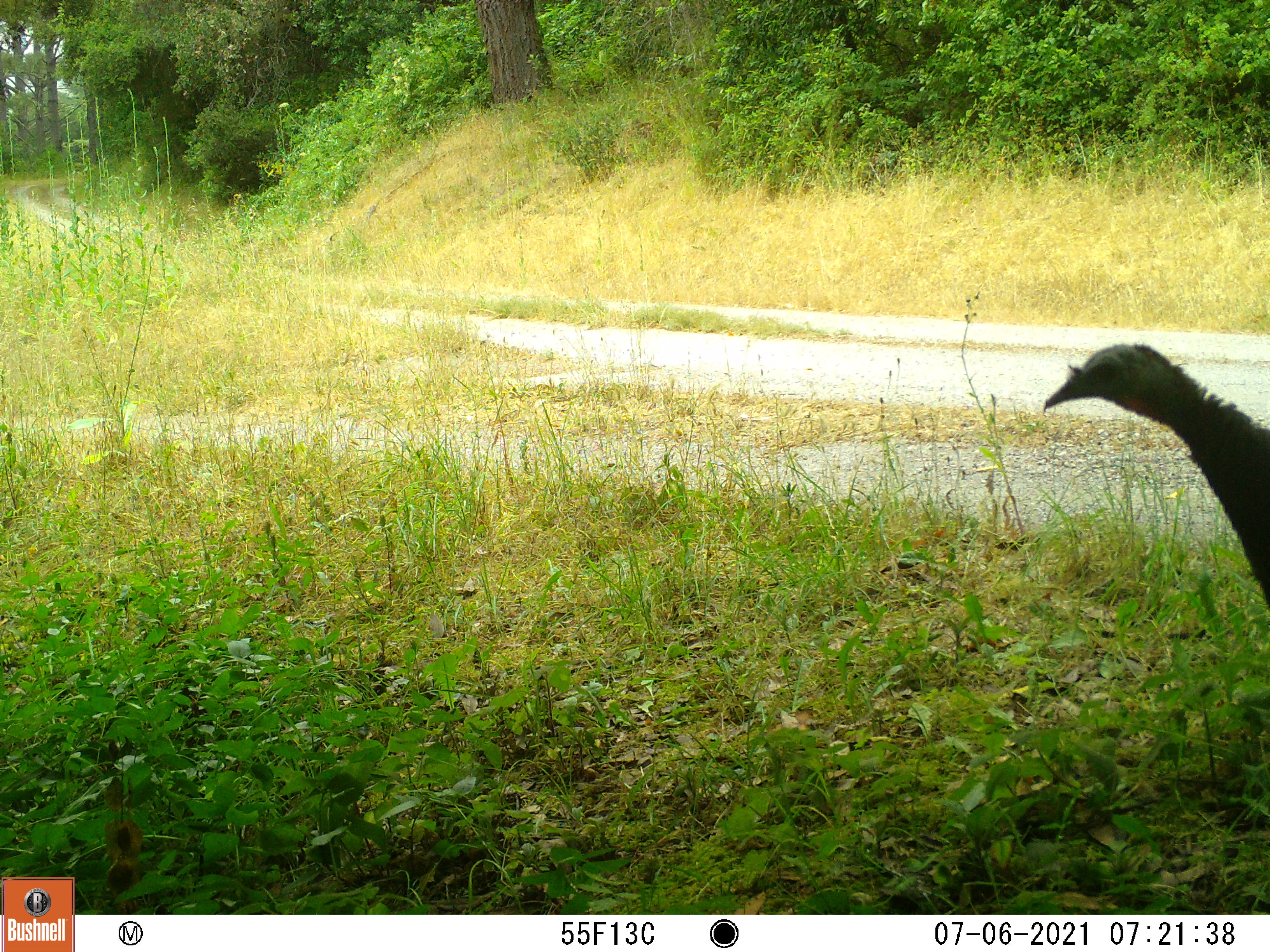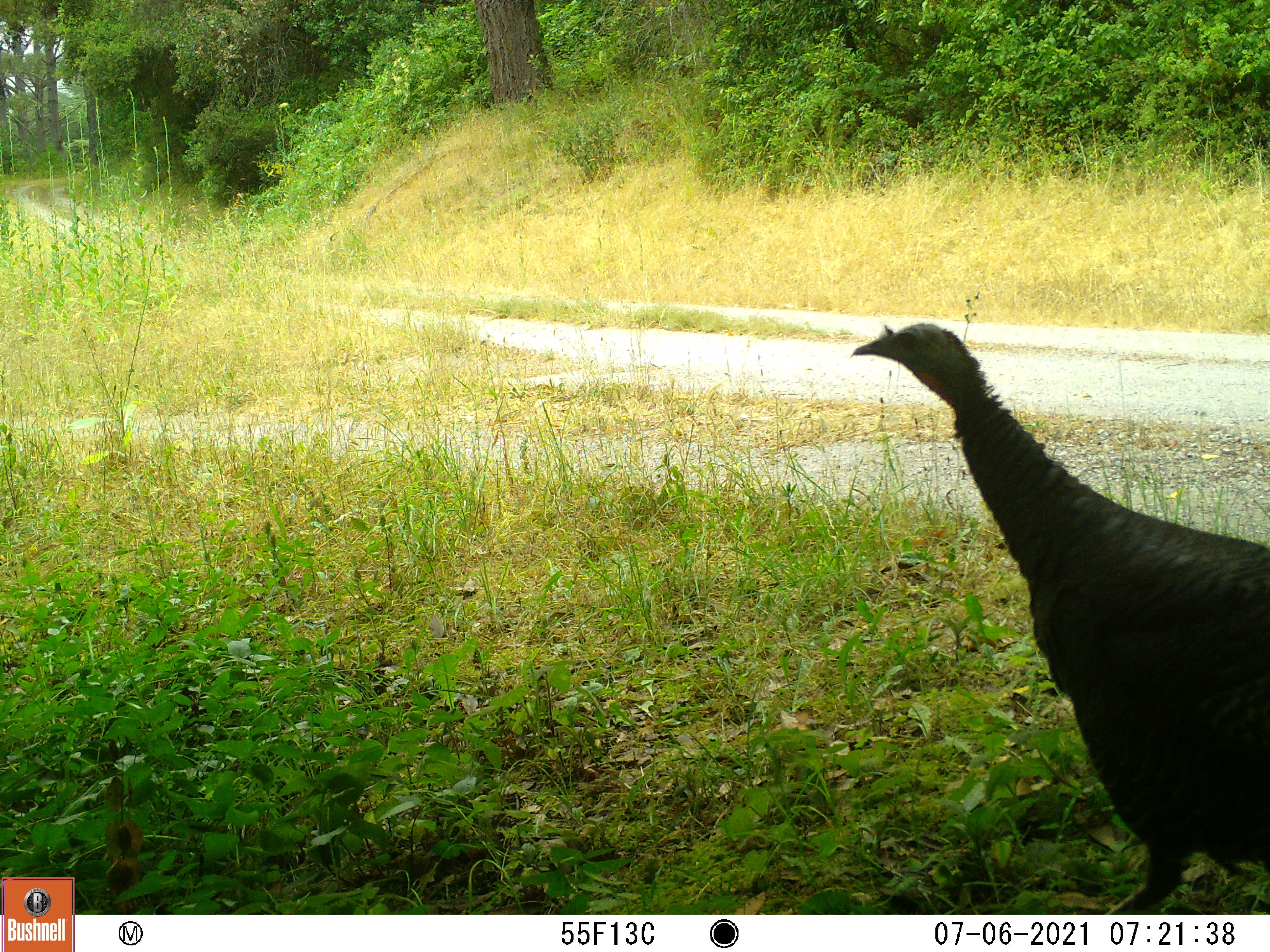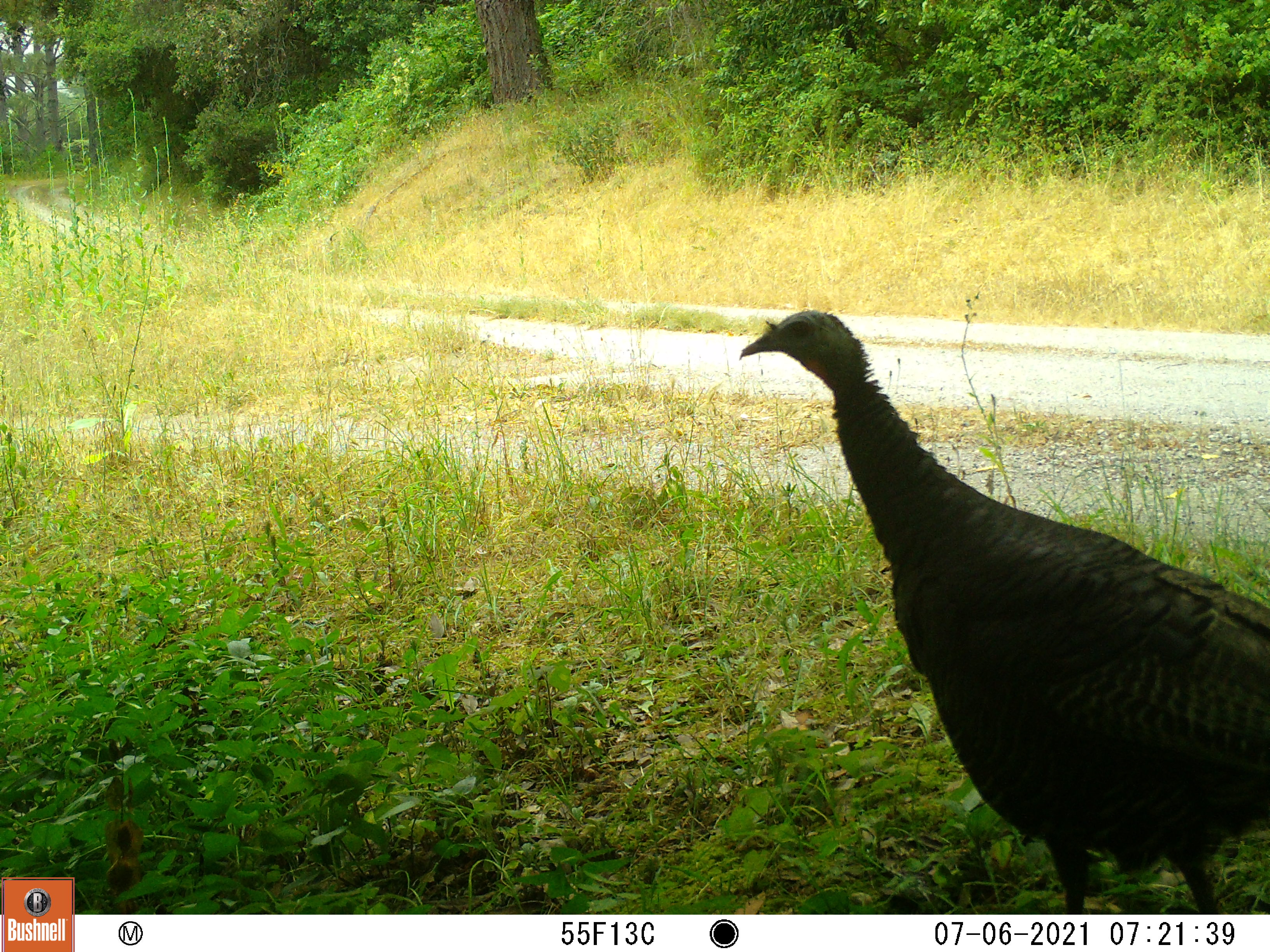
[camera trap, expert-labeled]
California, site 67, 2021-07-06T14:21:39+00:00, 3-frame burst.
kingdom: Animalia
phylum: Chordata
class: Aves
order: Galliformes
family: Phasianidae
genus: Meleagris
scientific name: Meleagris gallopavo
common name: turkey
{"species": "turkey (Meleagris gallopavo)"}